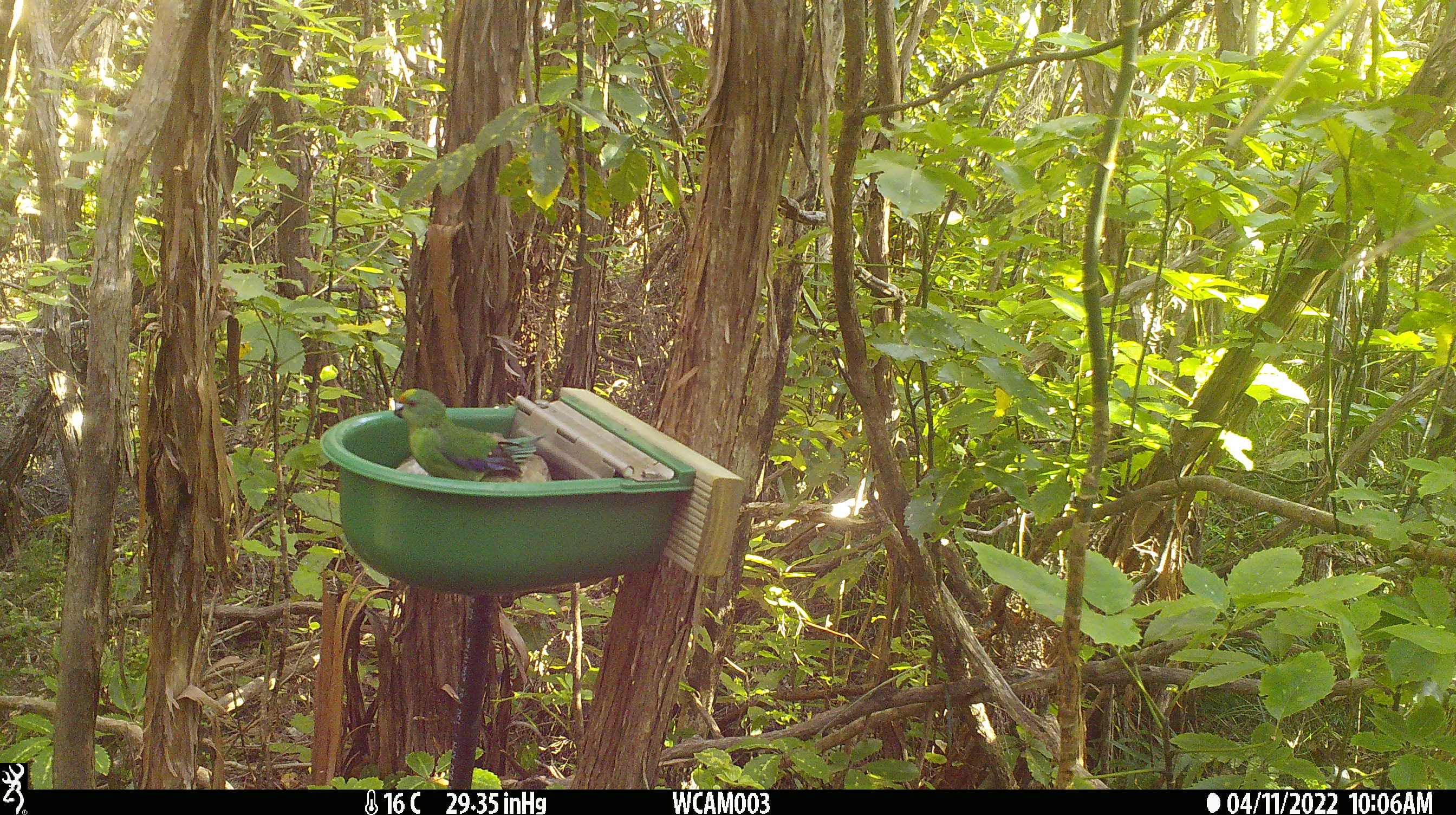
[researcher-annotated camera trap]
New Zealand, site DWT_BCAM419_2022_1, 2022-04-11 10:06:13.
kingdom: Animalia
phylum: Chordata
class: Aves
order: Psittaciformes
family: Psittaculidae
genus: Cyanoramphus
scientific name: Cyanoramphus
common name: parakeet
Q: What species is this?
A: Parakeet (Cyanoramphus).